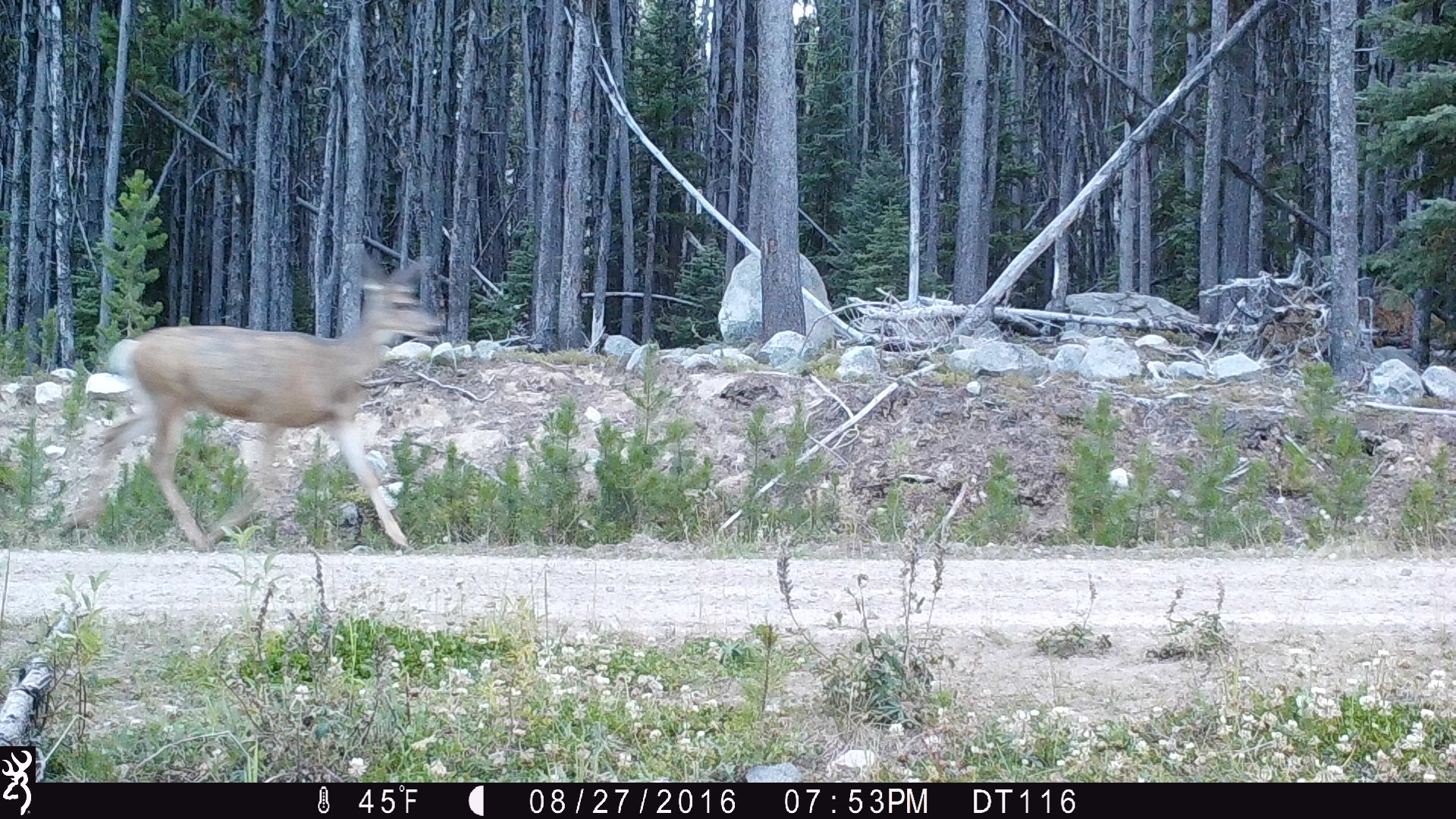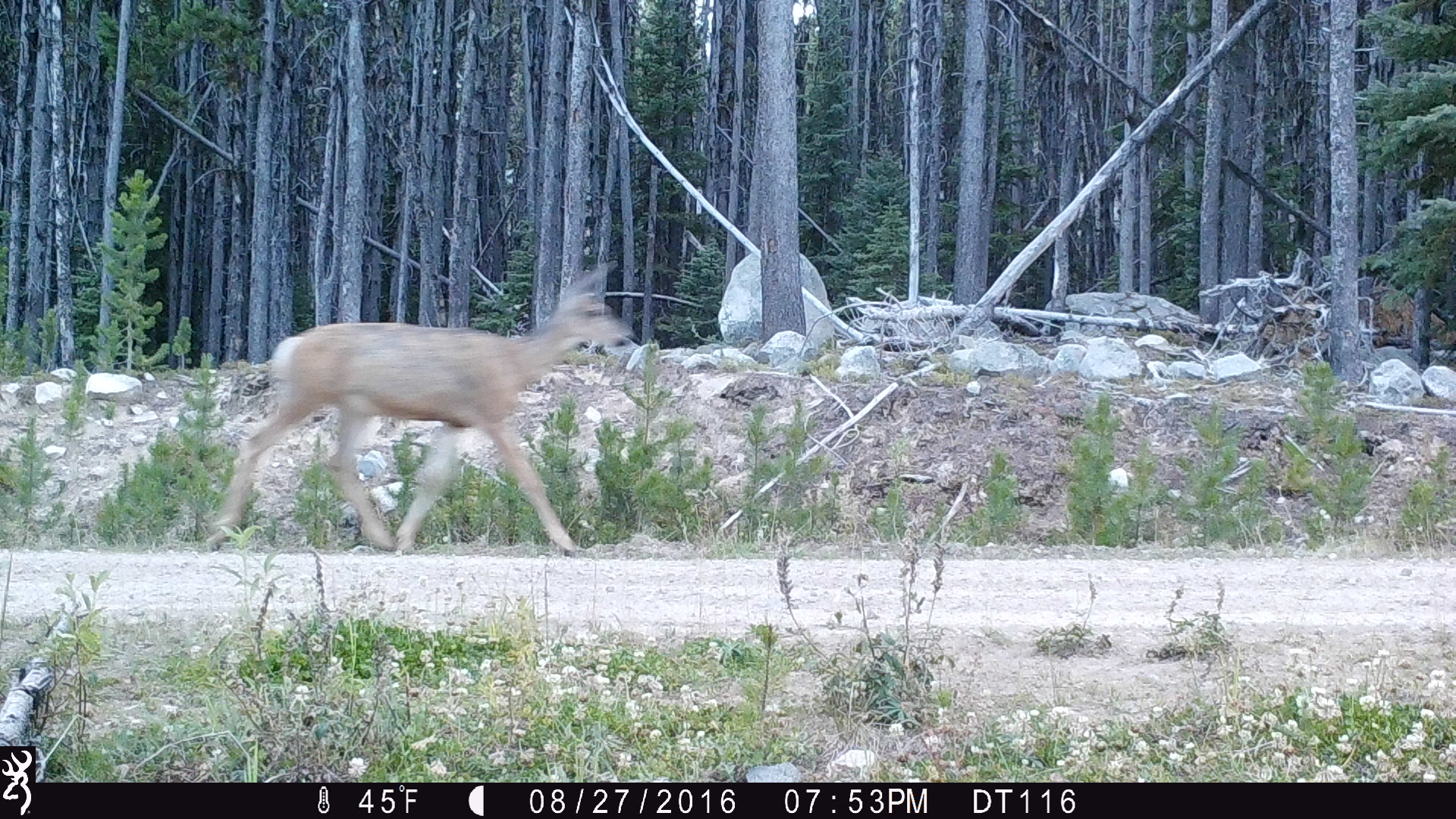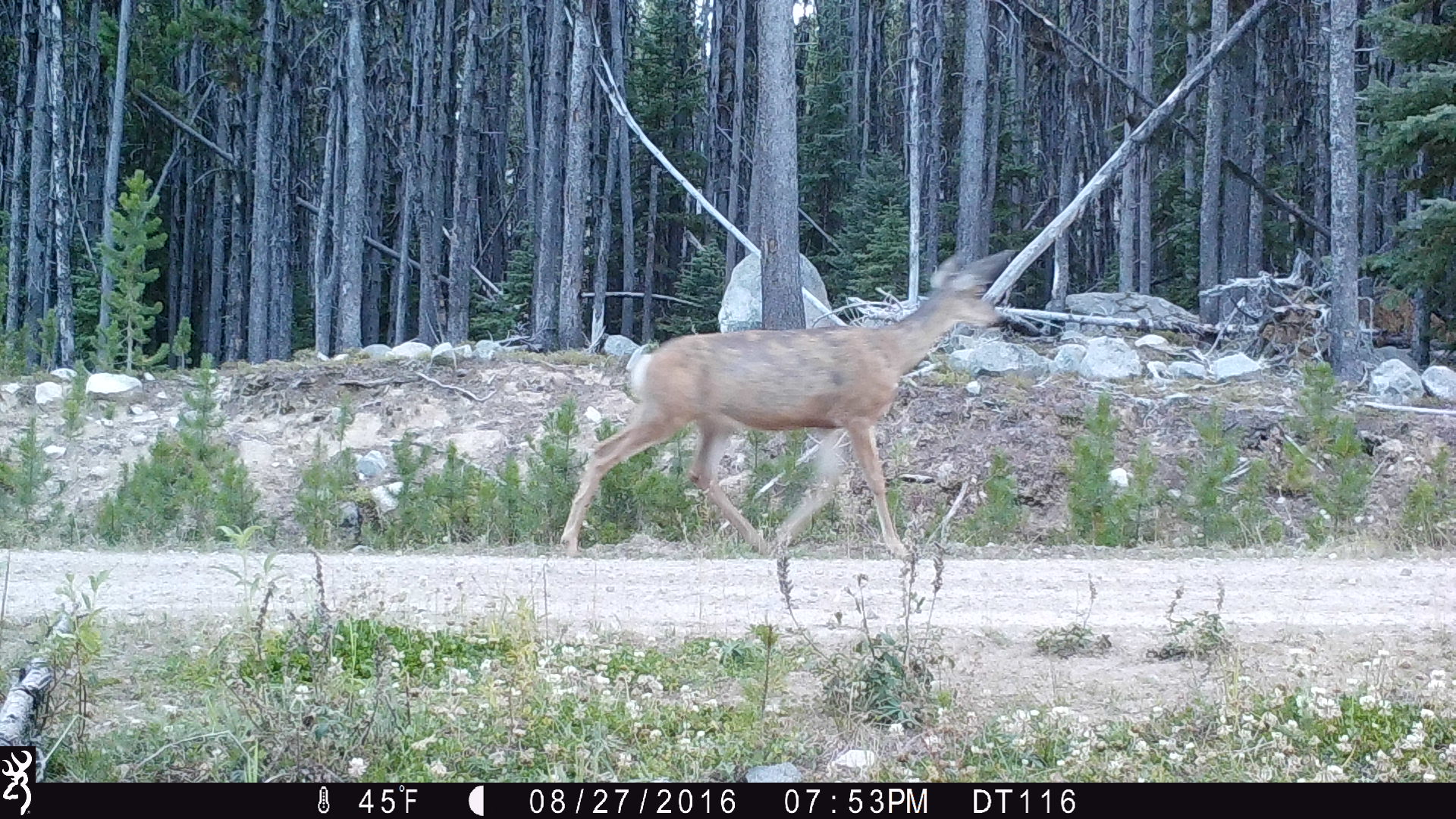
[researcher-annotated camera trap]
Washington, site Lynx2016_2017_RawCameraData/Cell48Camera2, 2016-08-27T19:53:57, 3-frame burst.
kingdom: Animalia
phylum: Chordata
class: Mammalia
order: Artiodactyla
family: Cervidae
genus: Odocoileus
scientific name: Odocoileus hemionus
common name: mule deer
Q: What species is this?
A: Odocoileus hemionus (mule deer).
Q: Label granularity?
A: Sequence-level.